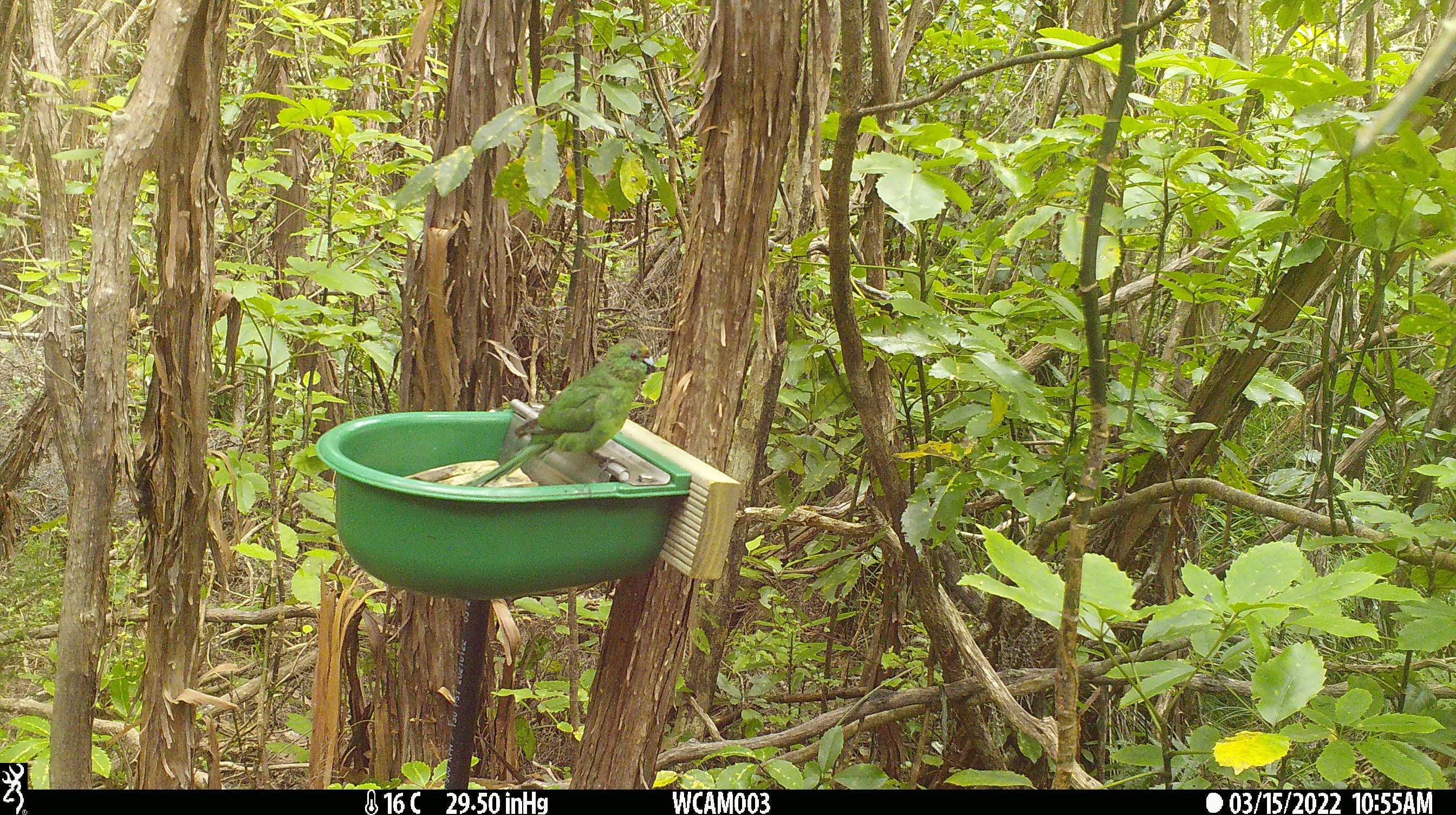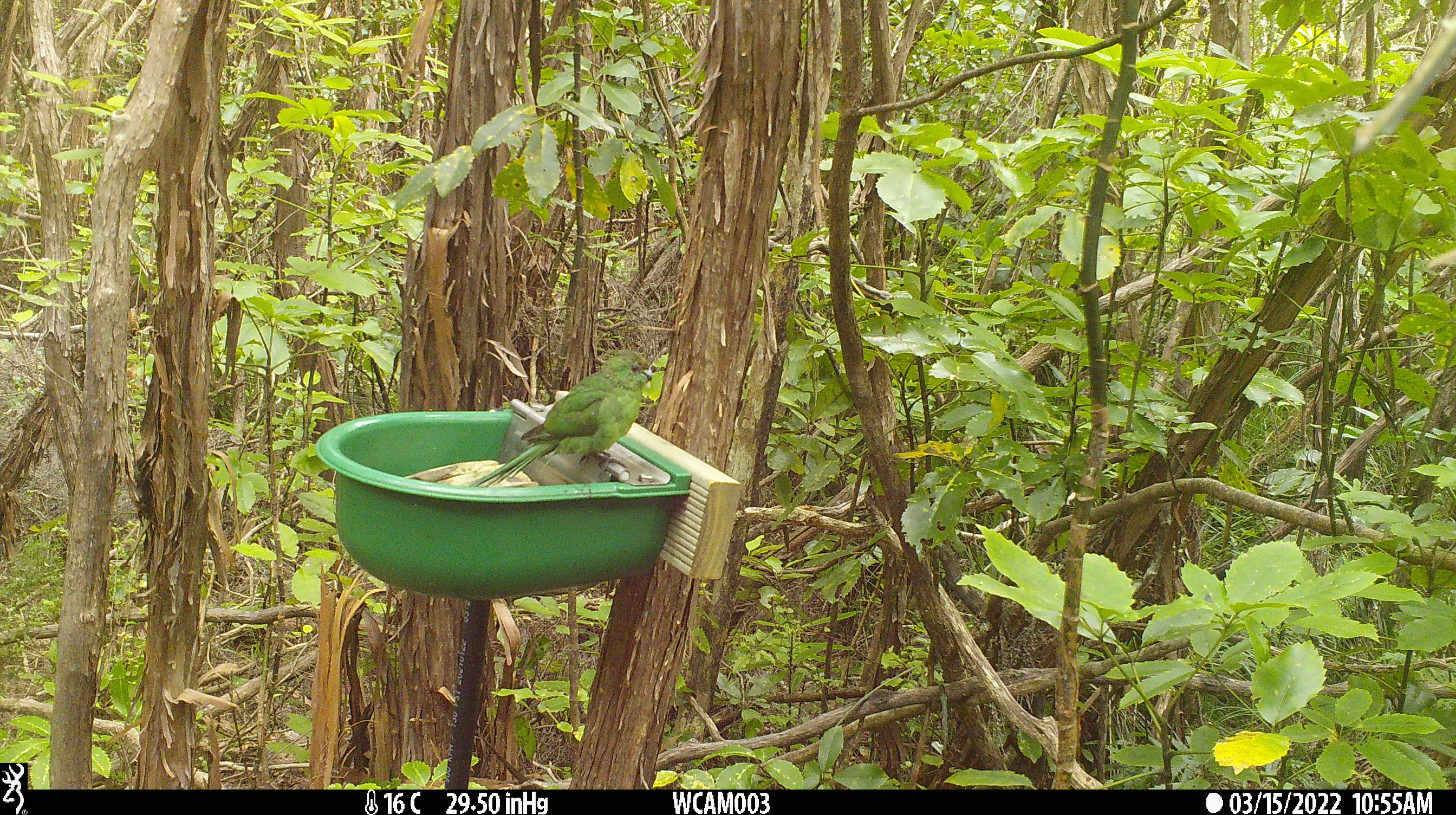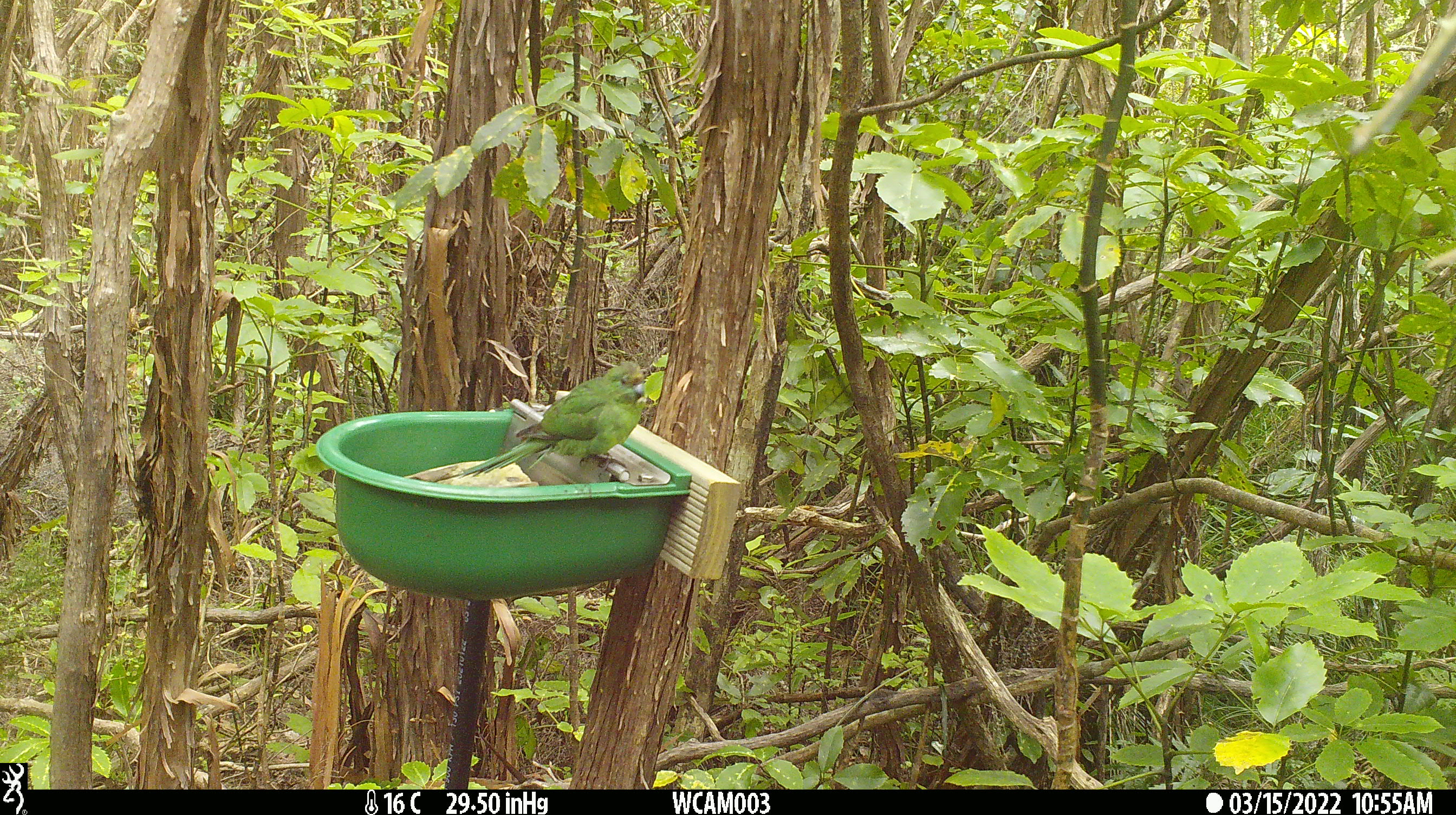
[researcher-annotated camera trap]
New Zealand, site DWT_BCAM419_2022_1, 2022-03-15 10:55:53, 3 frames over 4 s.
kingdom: Animalia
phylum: Chordata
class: Aves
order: Psittaciformes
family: Psittaculidae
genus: Cyanoramphus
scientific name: Cyanoramphus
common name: parakeet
Parakeet (Cyanoramphus).